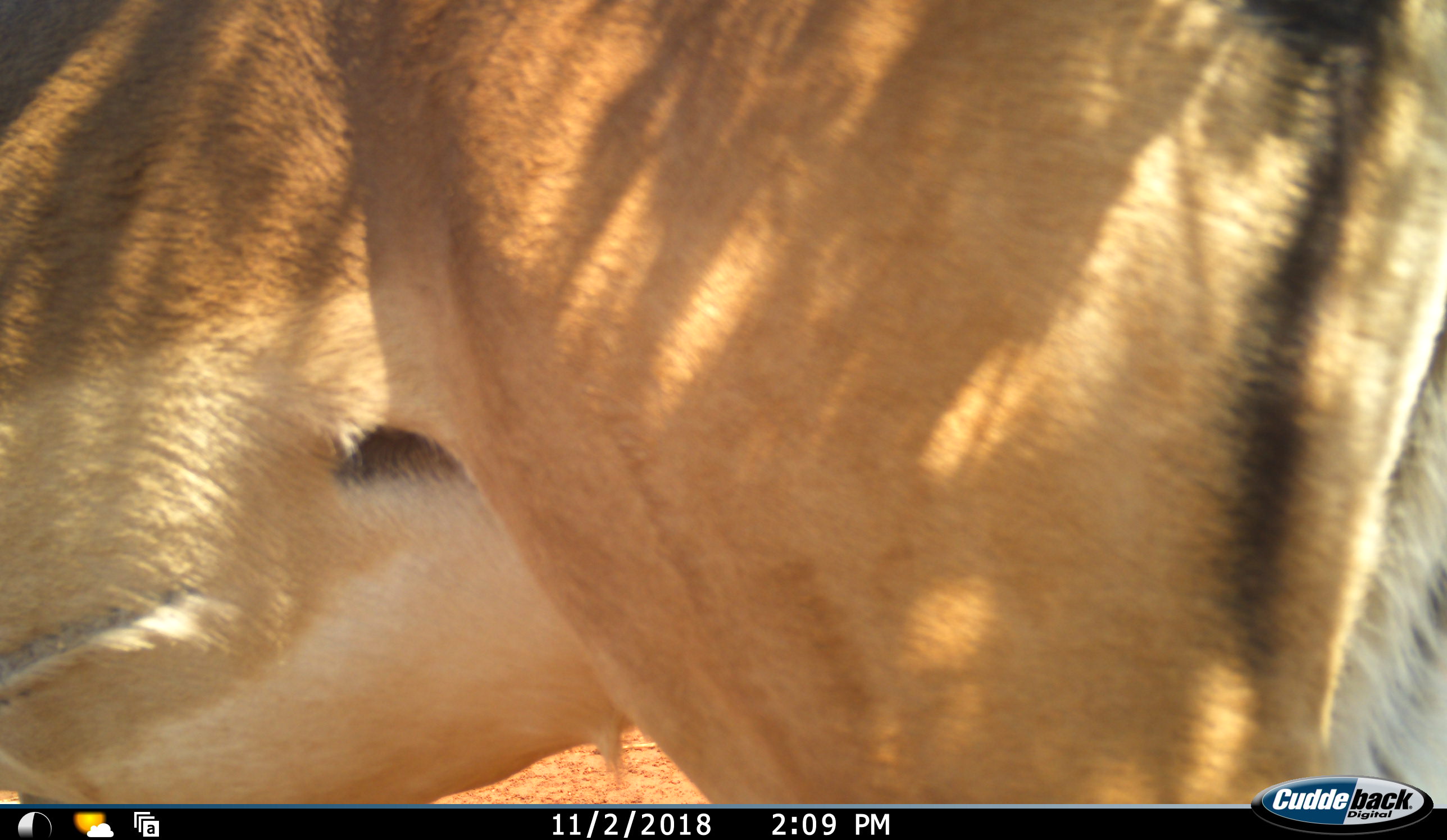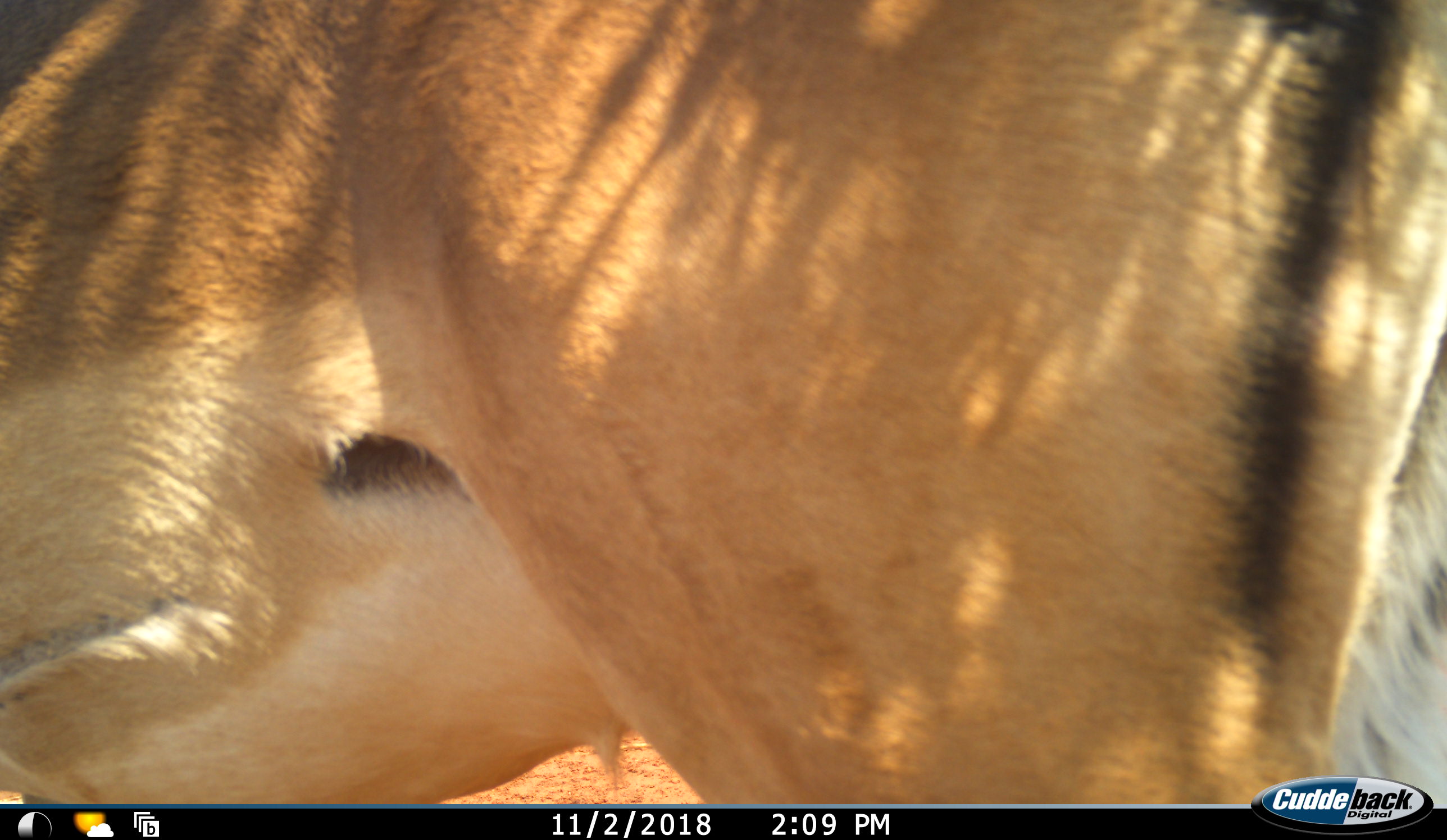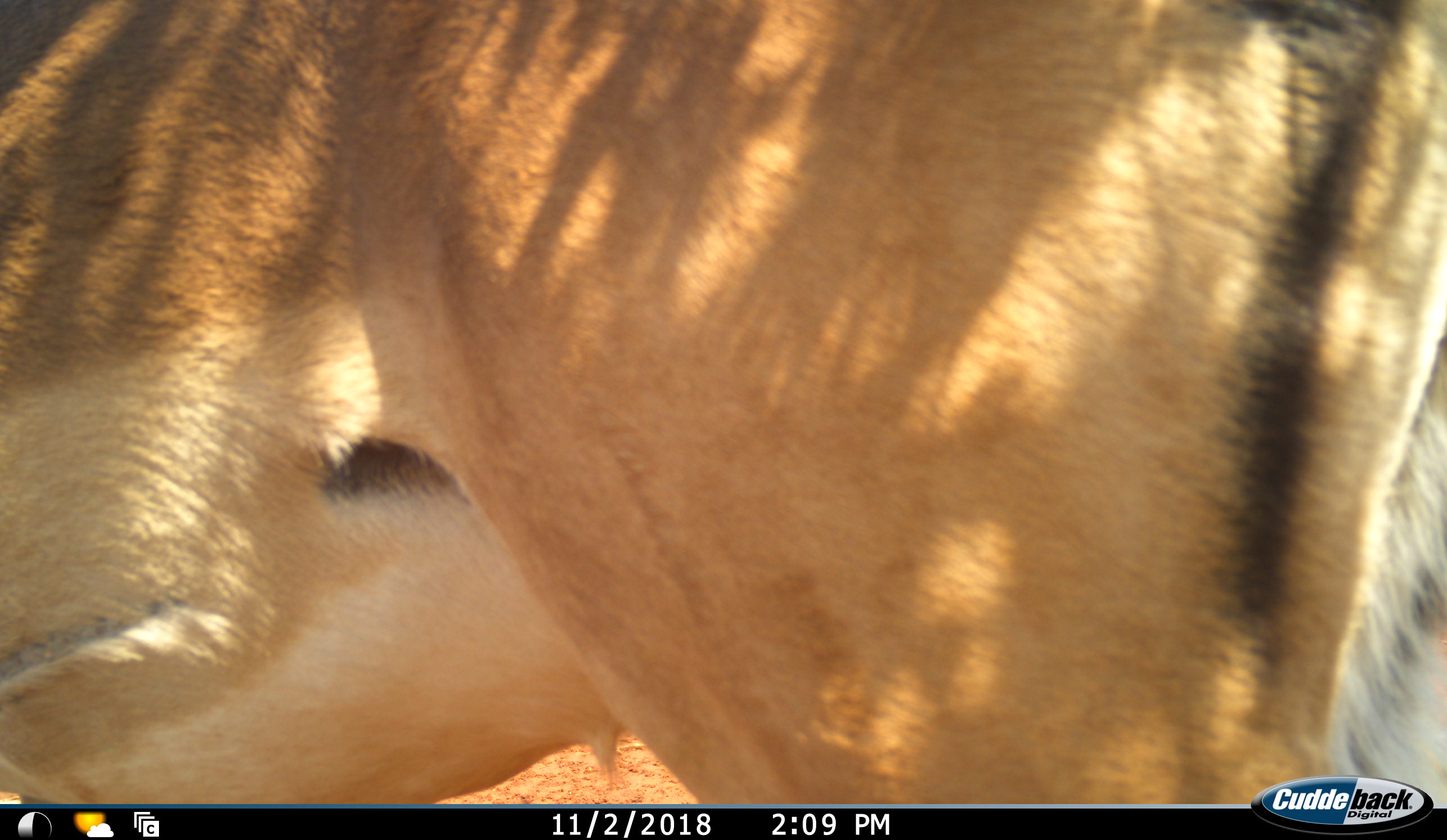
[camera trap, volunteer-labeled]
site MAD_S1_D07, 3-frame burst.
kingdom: Animalia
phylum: Chordata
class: Mammalia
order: Artiodactyla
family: Bovidae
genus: Aepyceros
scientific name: Aepyceros melampus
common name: impala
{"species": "impala (Aepyceros melampus)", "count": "1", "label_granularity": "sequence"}